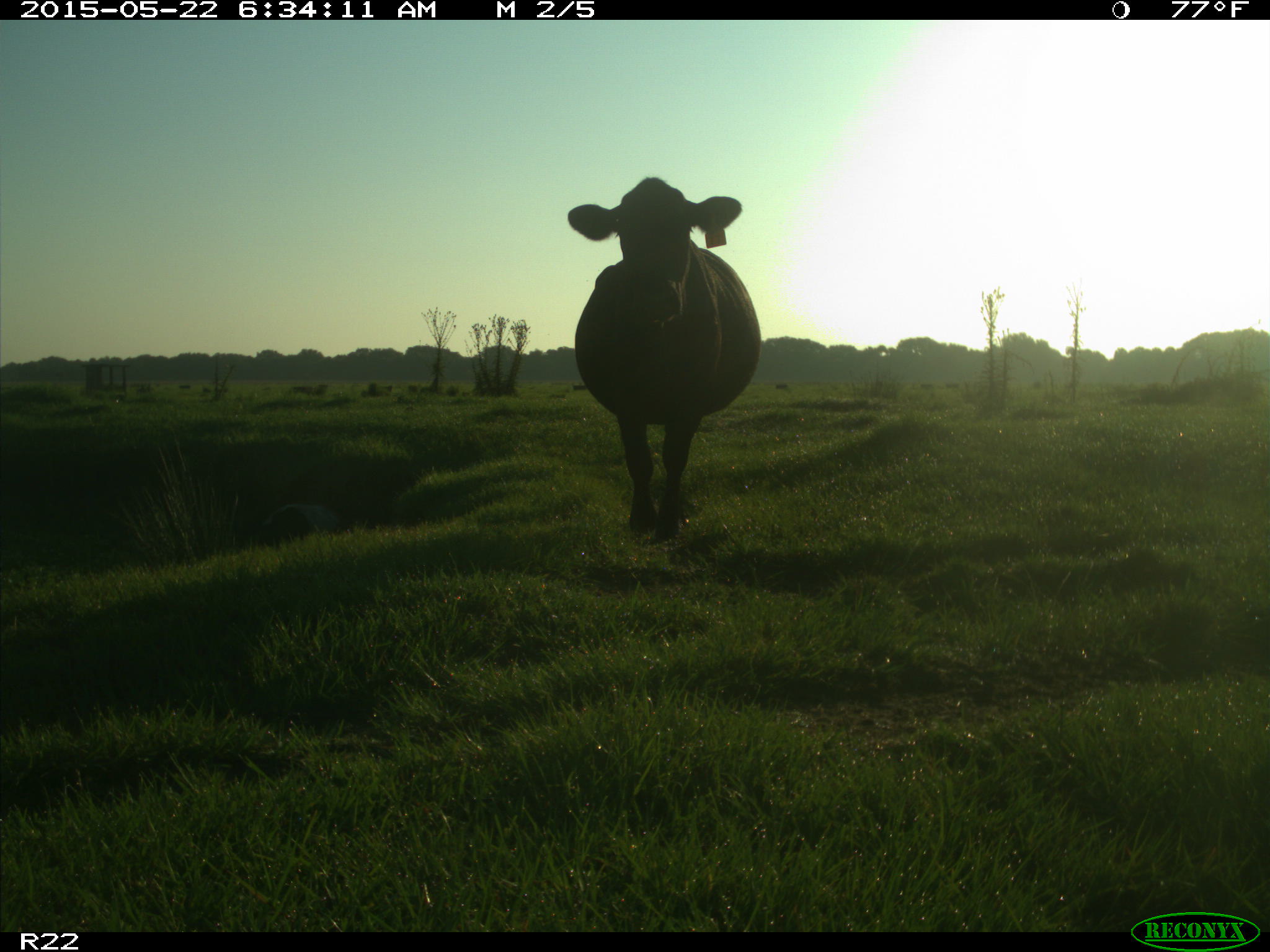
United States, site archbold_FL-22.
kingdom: Animalia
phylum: Chordata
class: Mammalia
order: Artiodactyla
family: Bovidae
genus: Bos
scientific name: Bos taurus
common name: domestic cow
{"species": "Bos taurus (domestic cow)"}